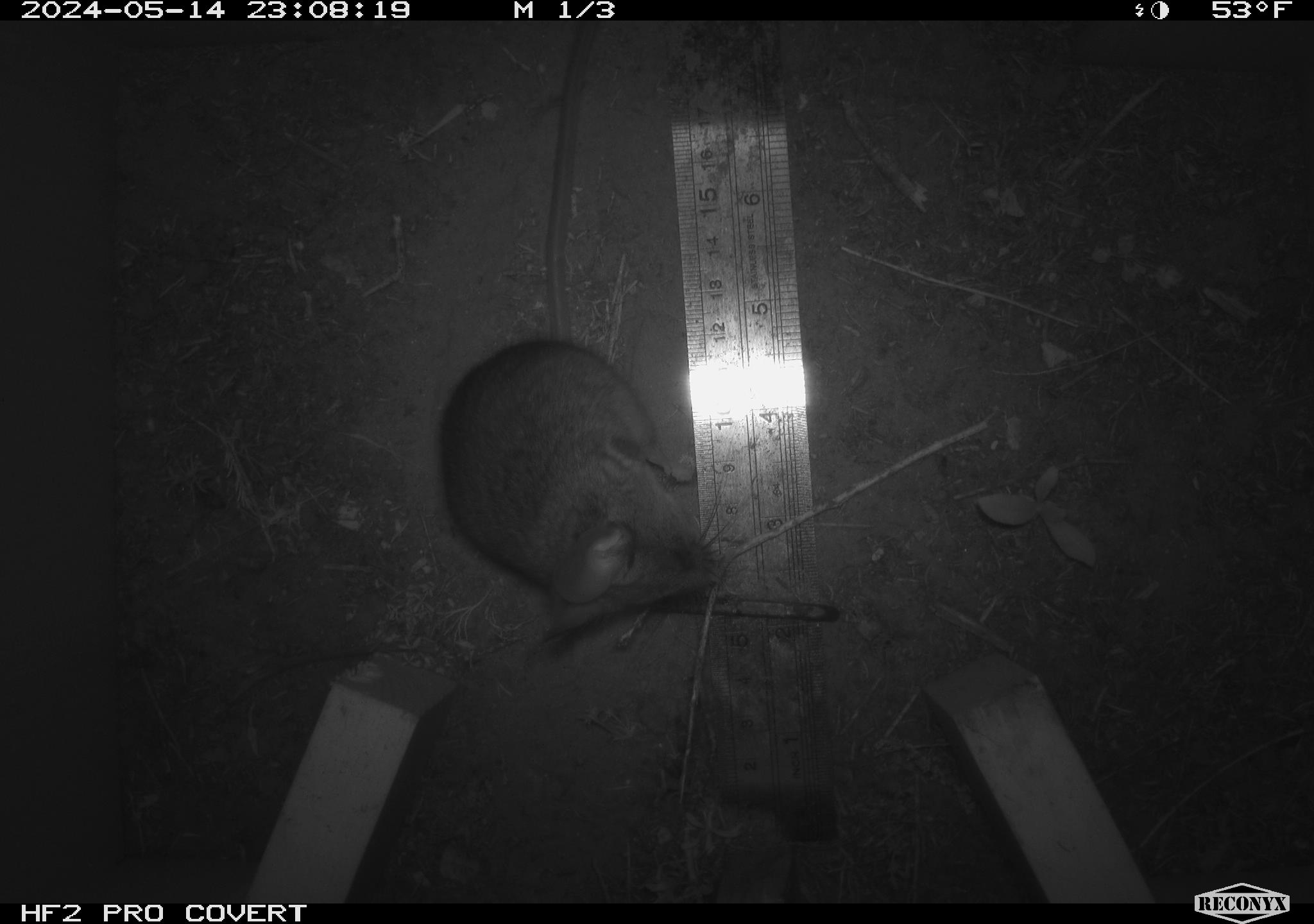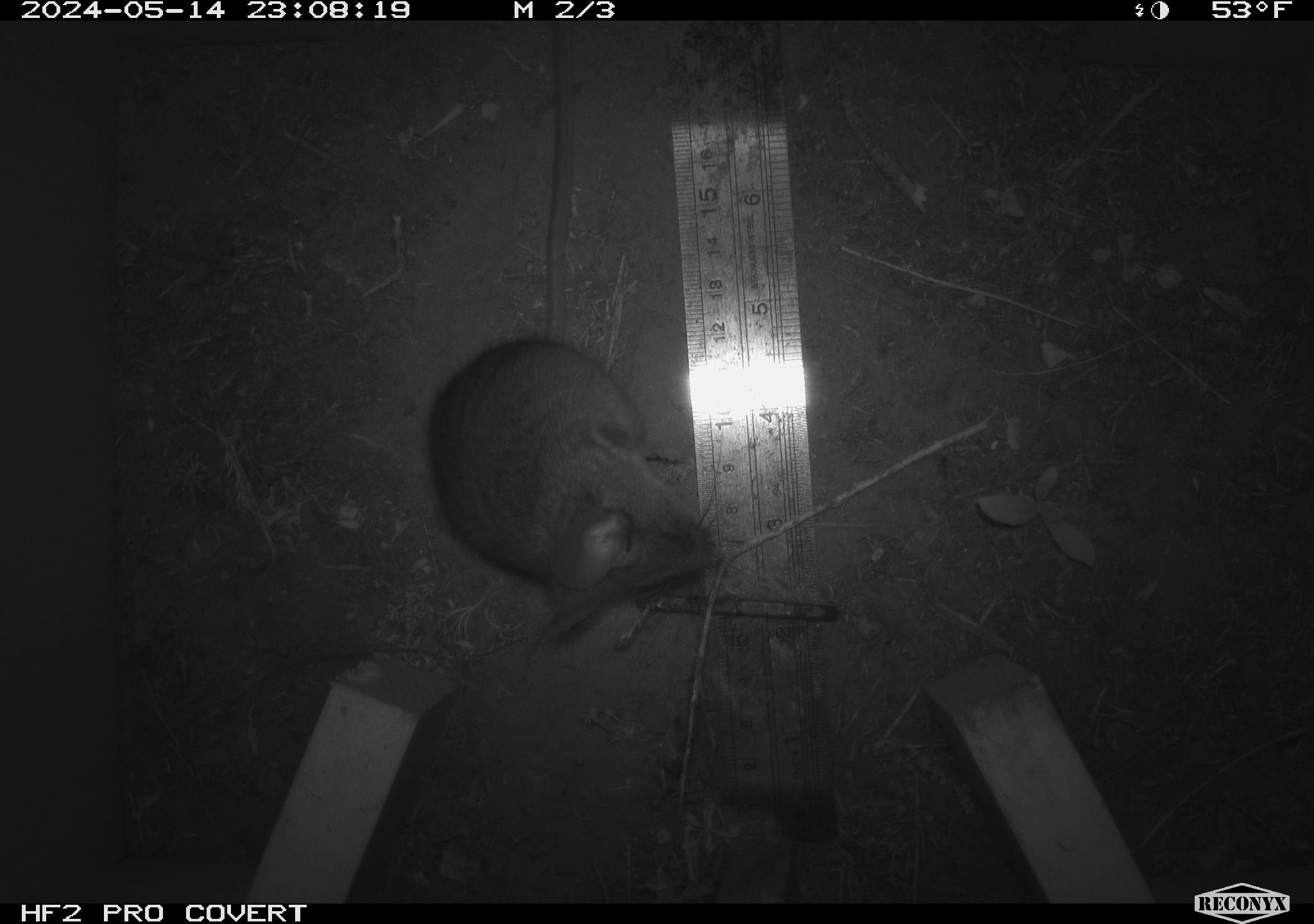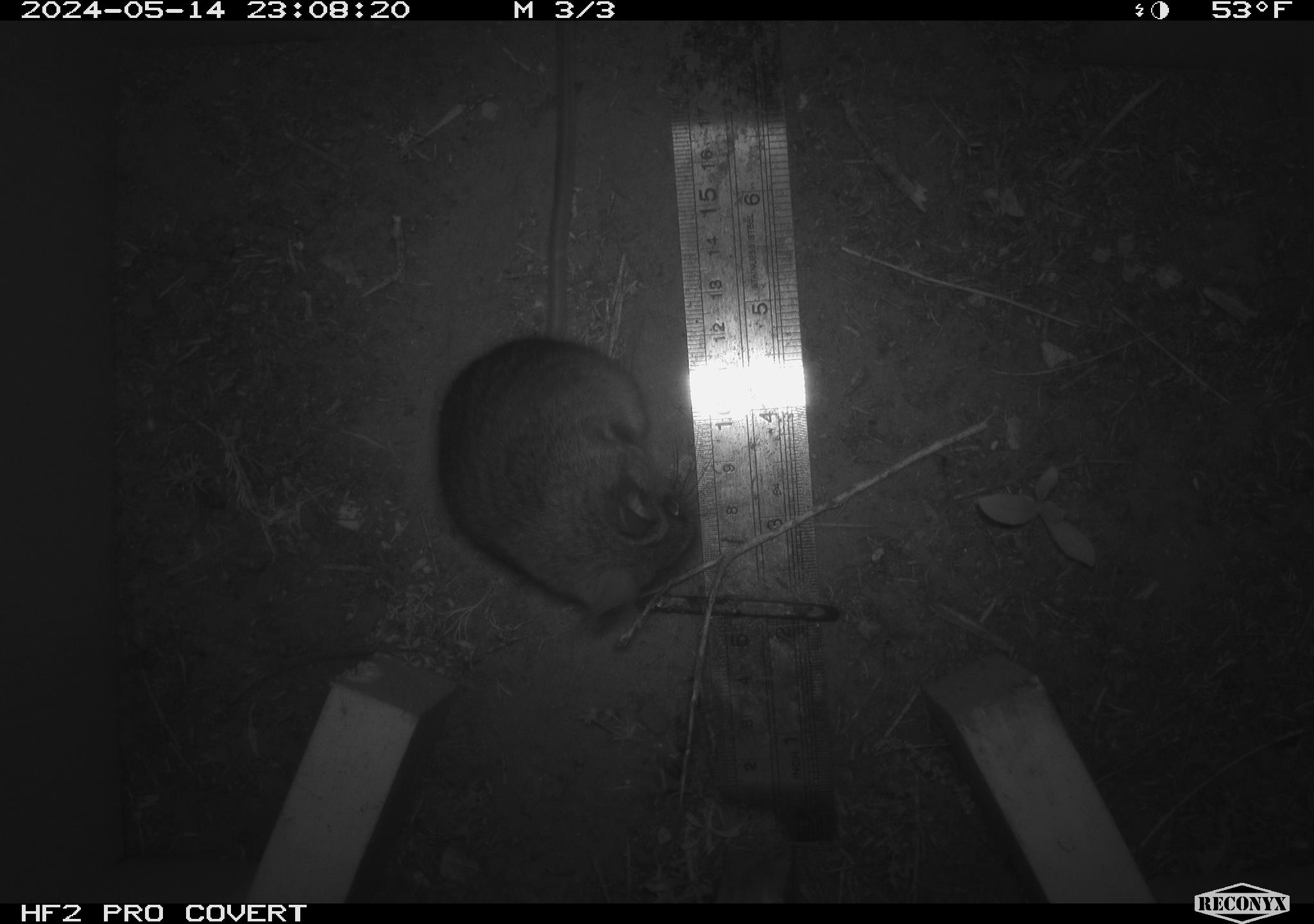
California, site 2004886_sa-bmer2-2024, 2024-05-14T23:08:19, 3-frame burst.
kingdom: Animalia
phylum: Chordata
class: Mammalia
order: Rodentia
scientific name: Rodentia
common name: mouse species